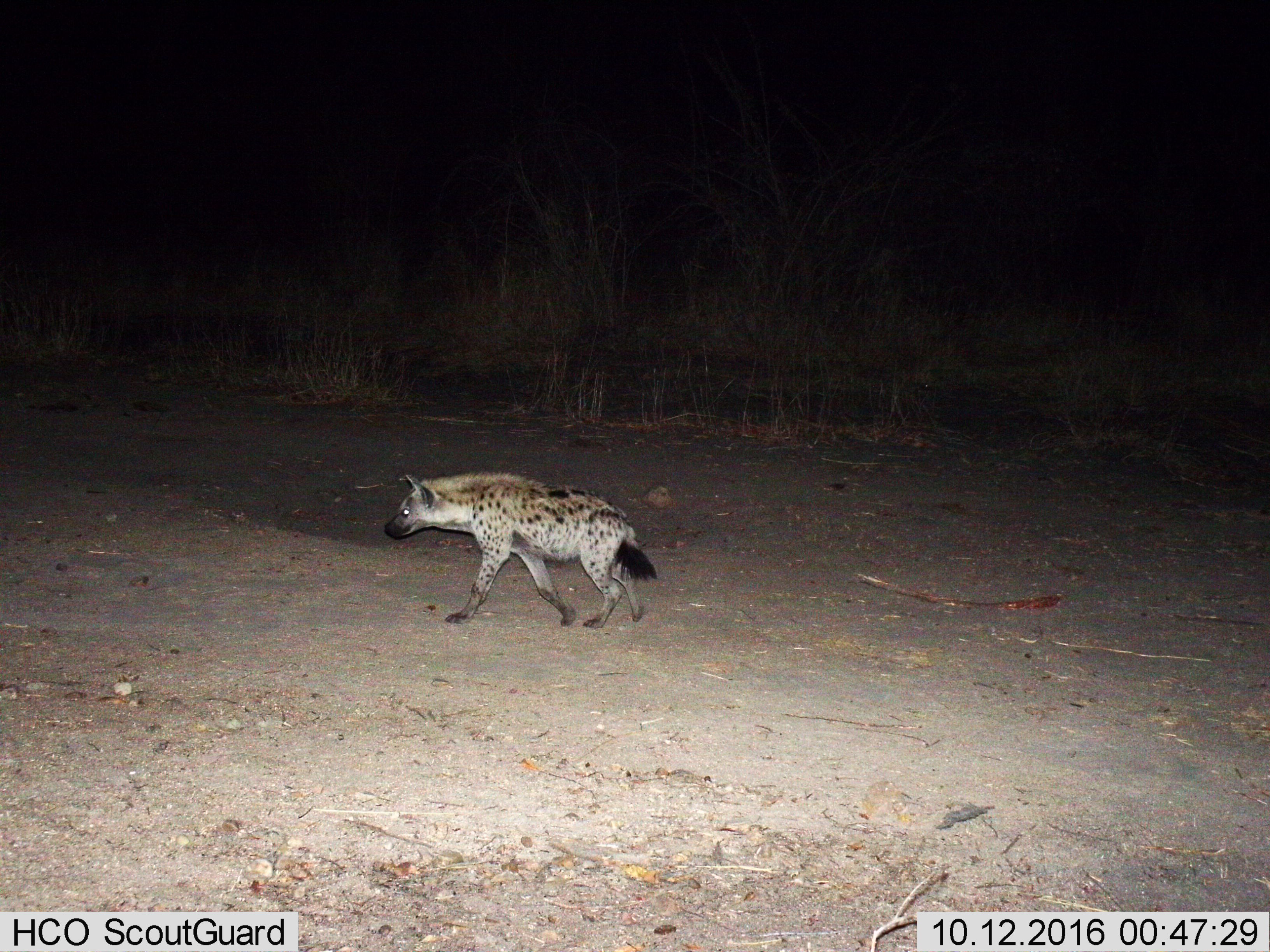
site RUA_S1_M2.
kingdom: Animalia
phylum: Chordata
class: Mammalia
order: Carnivora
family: Hyaenidae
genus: Crocuta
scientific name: Crocuta crocuta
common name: spotted hyena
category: hyenaspotted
Hyenaspotted (spotted hyena) (Crocuta crocuta), count 1. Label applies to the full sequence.